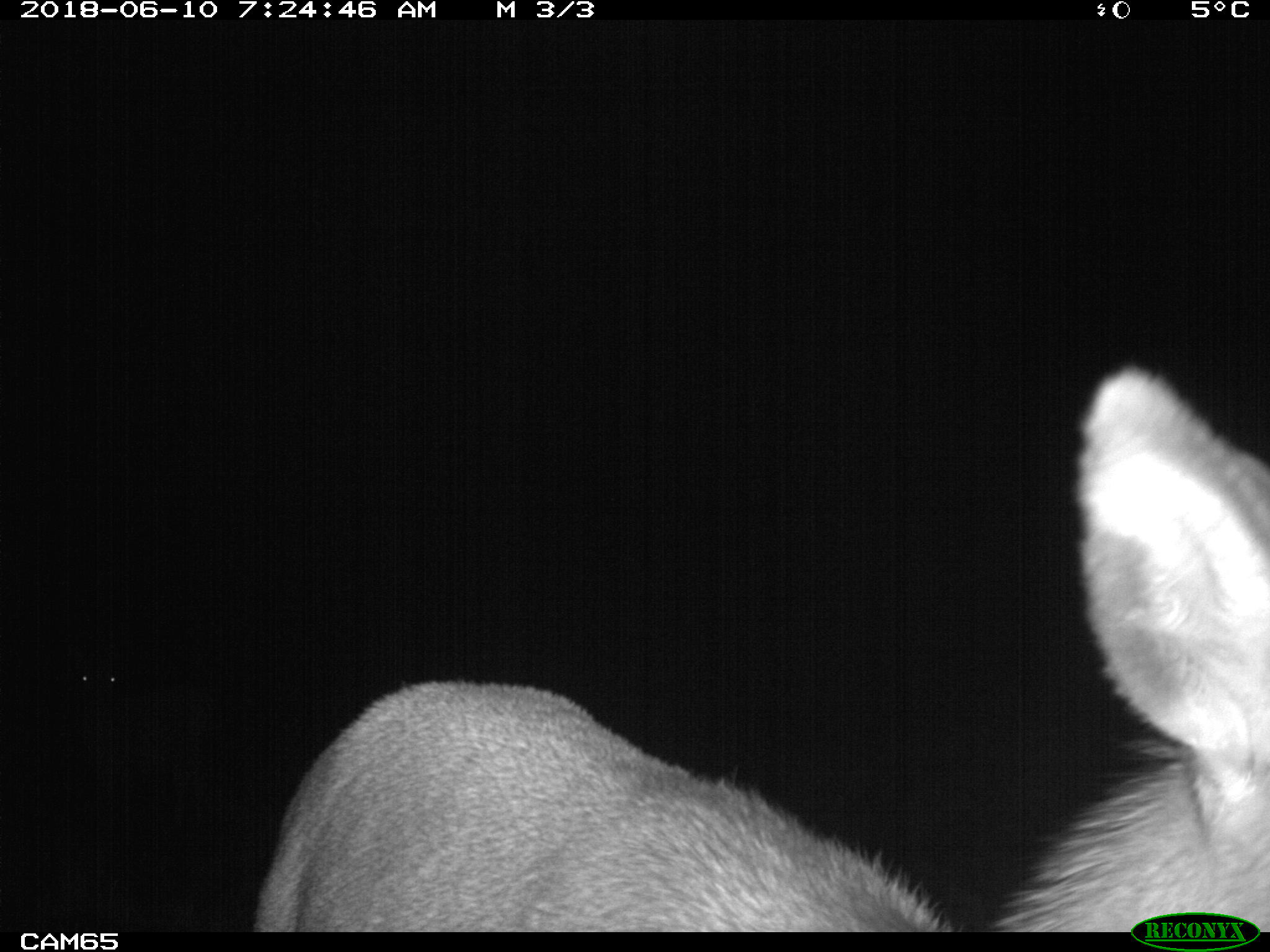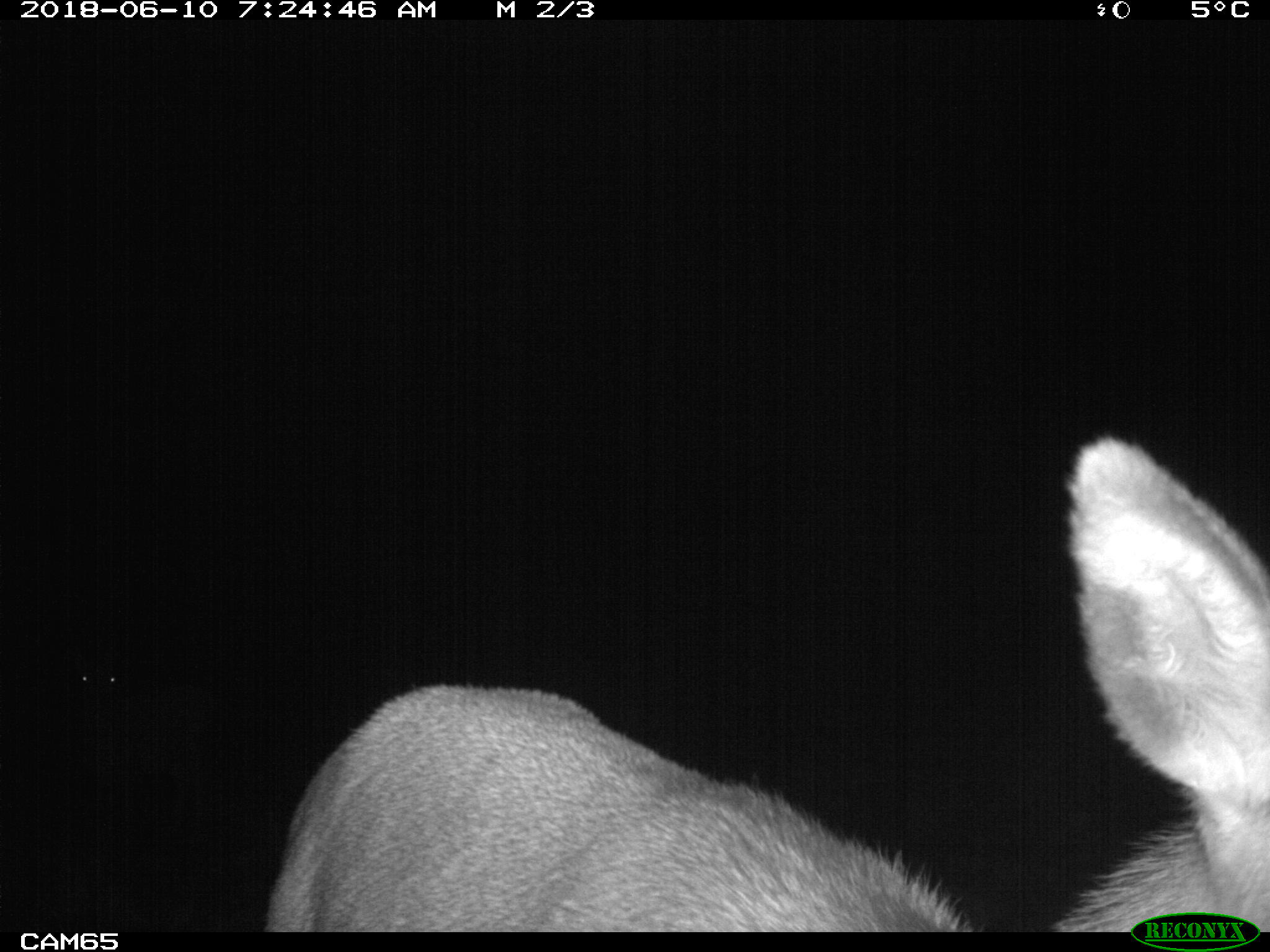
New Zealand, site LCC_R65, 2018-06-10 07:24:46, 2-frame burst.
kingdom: Animalia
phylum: Chordata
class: Mammalia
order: Artiodactyla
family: Cervidae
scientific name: Cervidae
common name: deer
Deer (Cervidae).